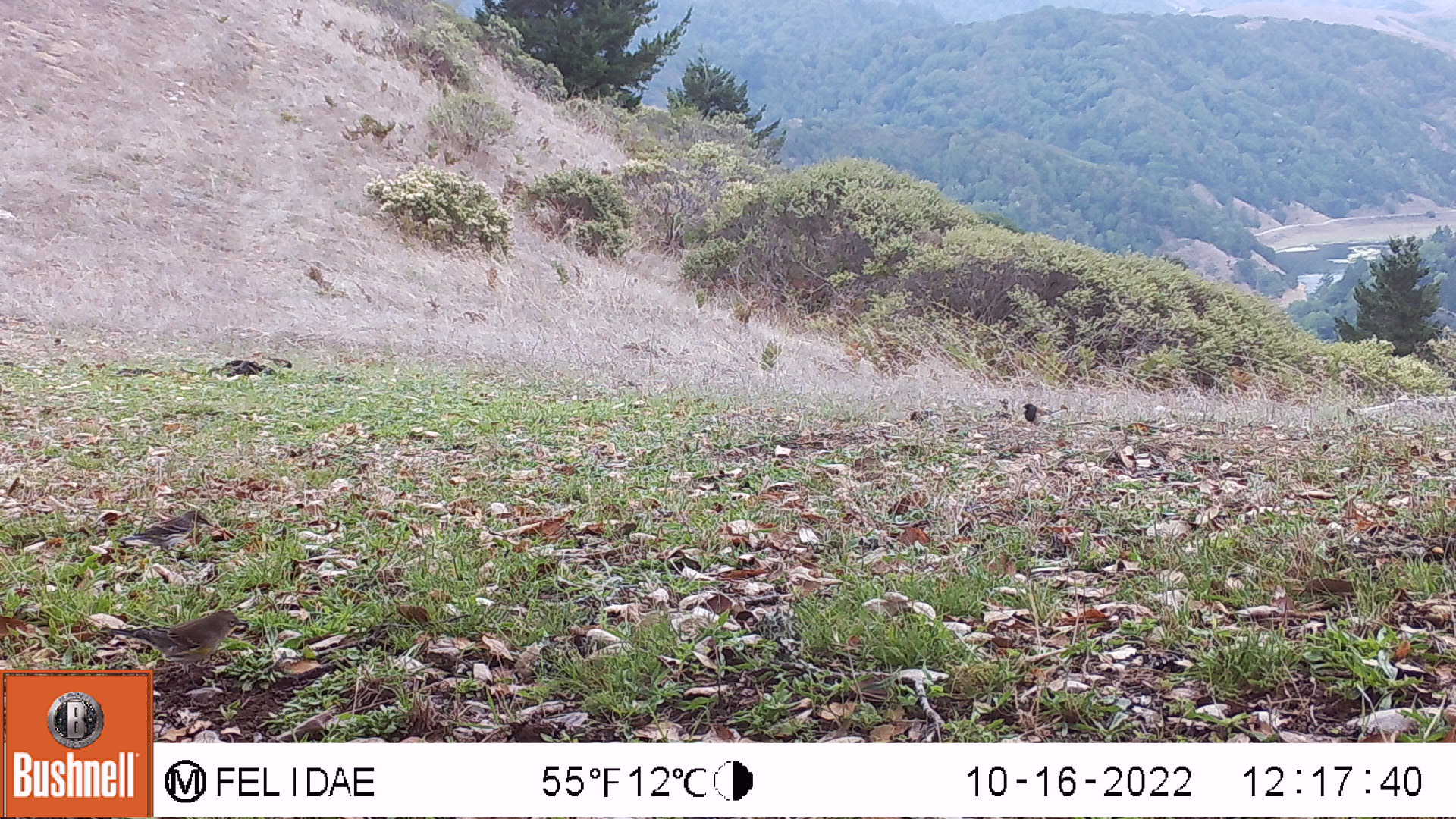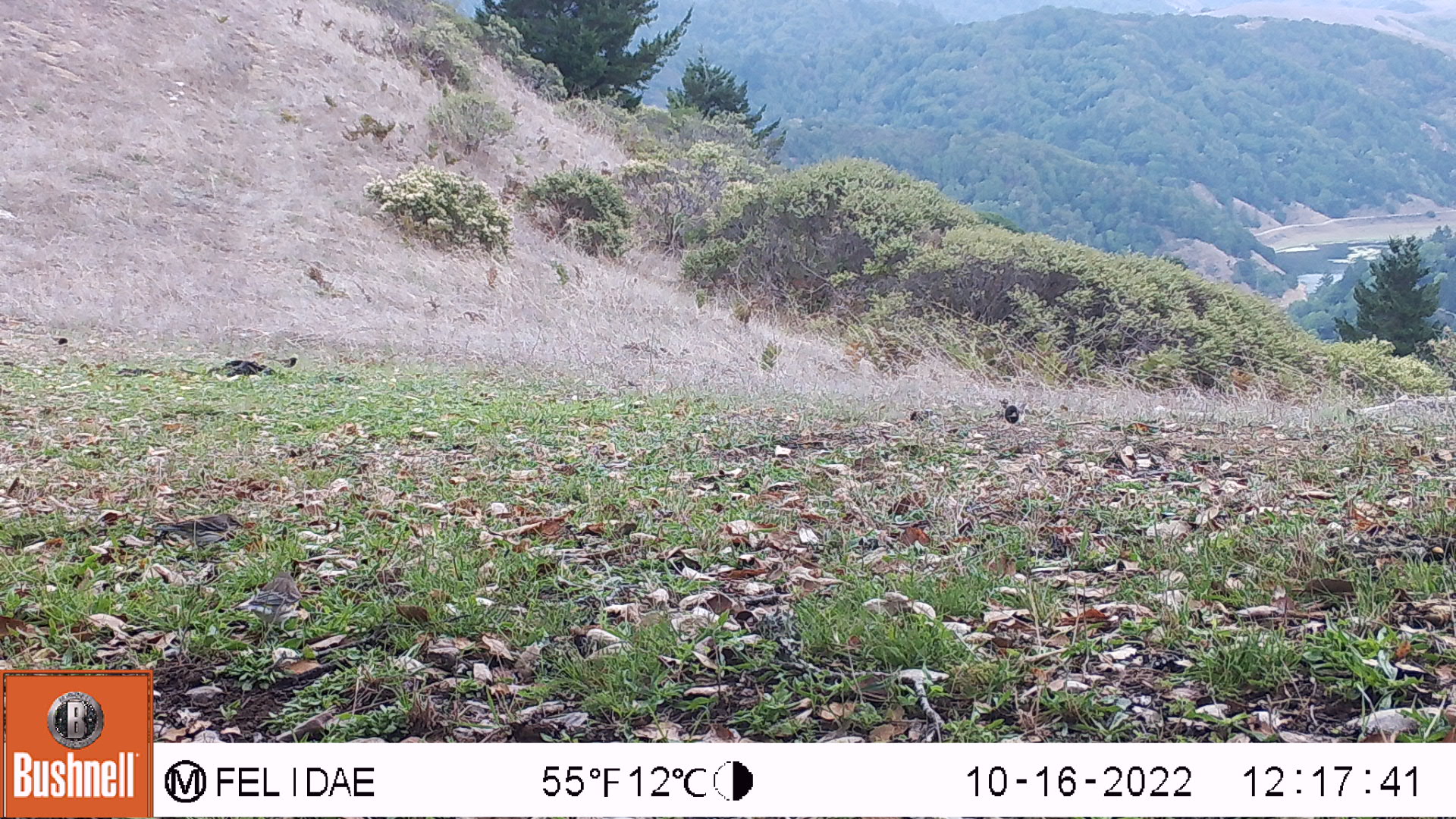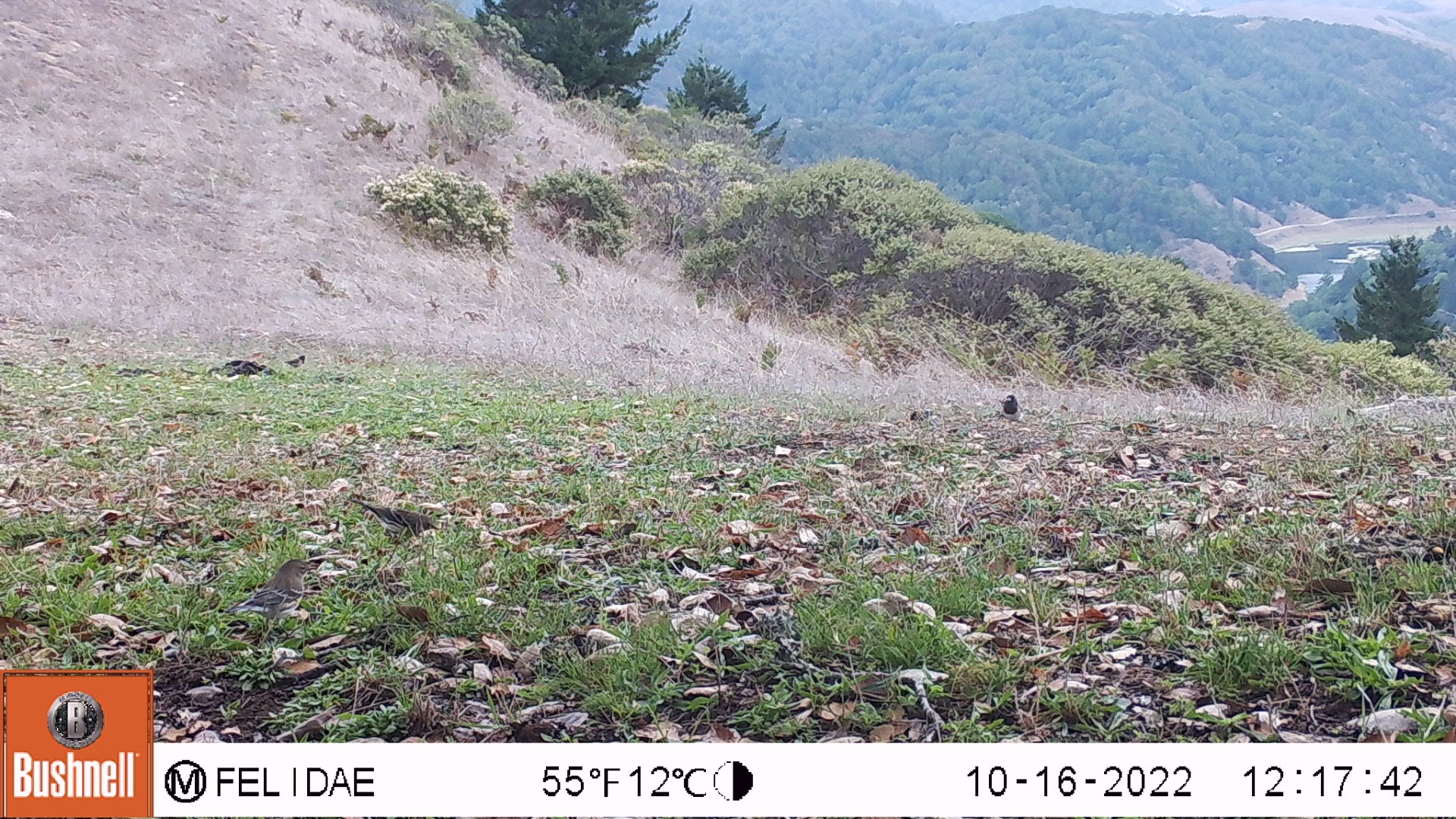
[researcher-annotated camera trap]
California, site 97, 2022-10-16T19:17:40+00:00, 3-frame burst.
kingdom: Animalia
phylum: Chordata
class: Aves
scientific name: Aves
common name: bird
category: unknown bird